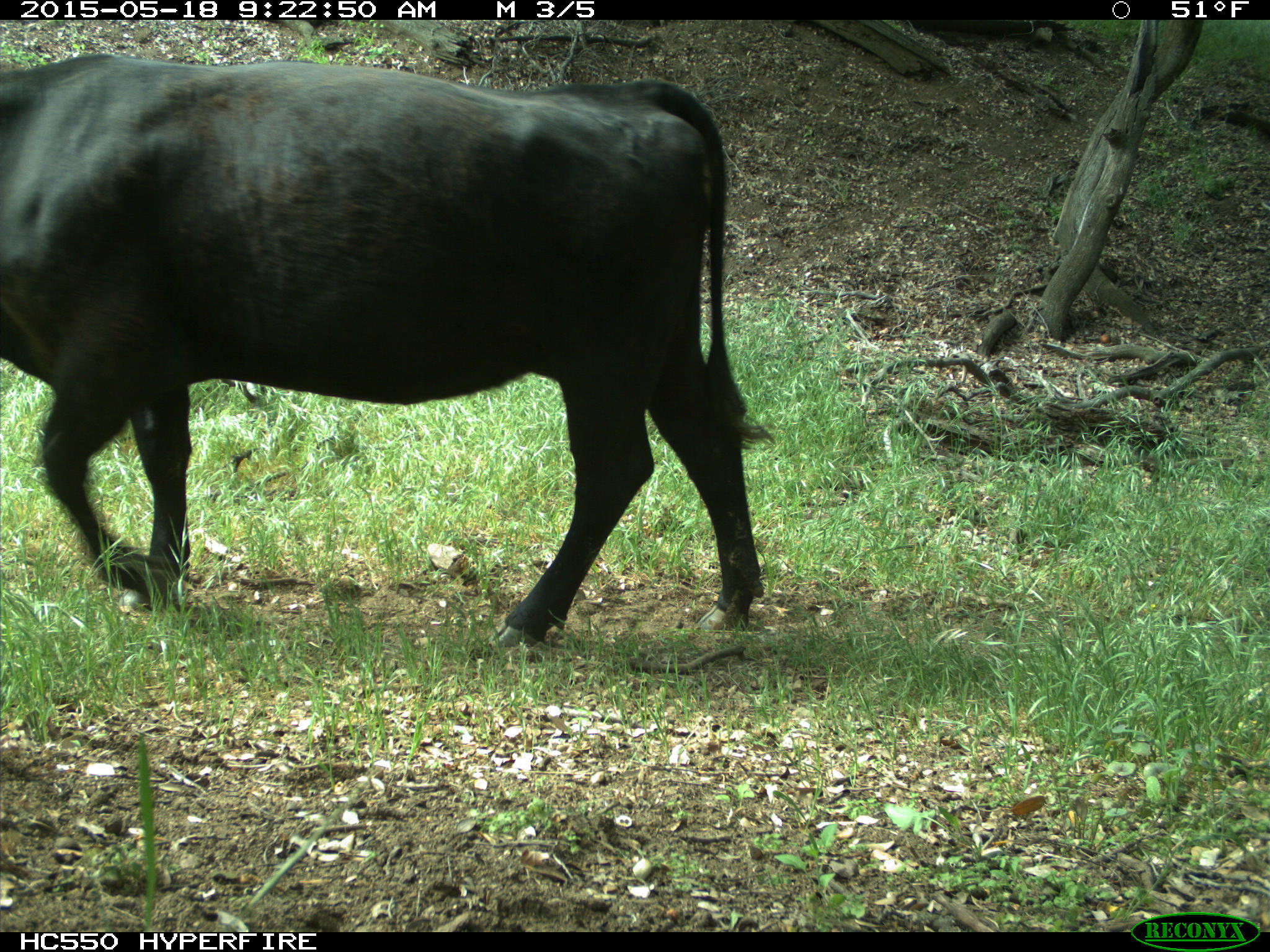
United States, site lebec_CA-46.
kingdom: Animalia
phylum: Chordata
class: Mammalia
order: Artiodactyla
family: Bovidae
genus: Bos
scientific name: Bos taurus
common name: domestic cow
Bos taurus (domestic cow).